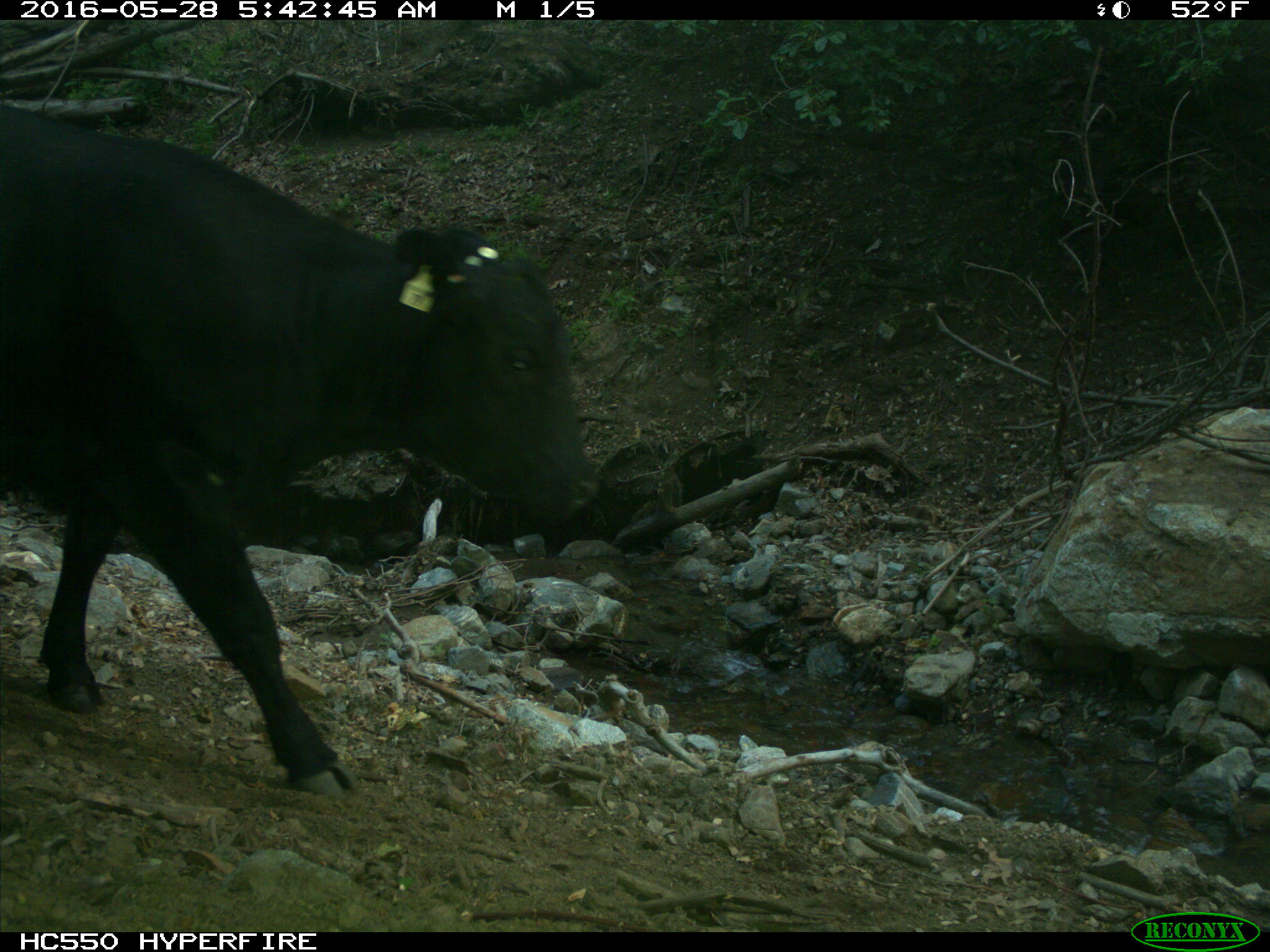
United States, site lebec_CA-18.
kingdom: Animalia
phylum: Chordata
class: Mammalia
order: Artiodactyla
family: Bovidae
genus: Bos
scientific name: Bos taurus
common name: domestic cow